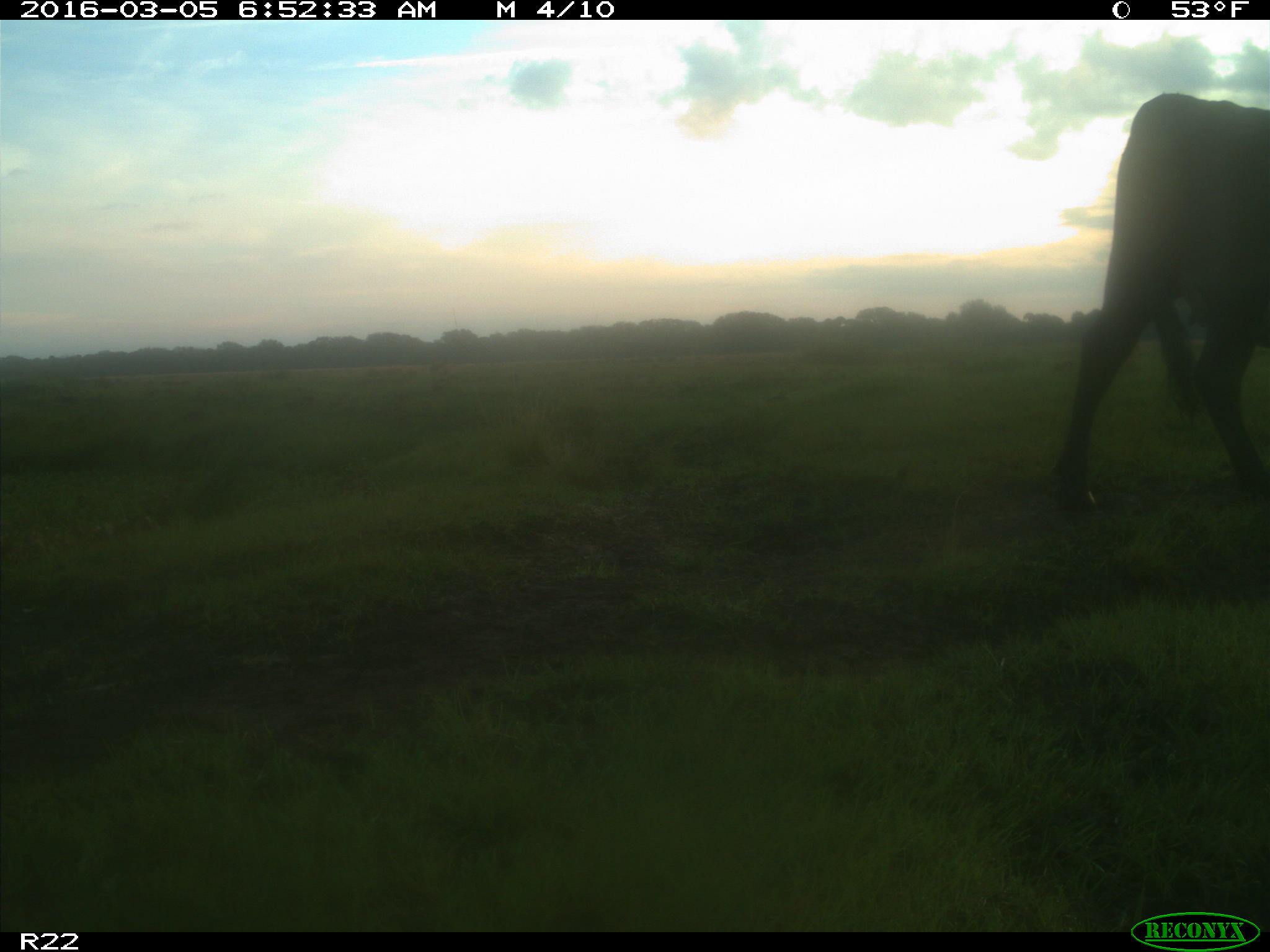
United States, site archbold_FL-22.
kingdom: Animalia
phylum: Chordata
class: Mammalia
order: Artiodactyla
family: Bovidae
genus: Bos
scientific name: Bos taurus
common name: domestic cow